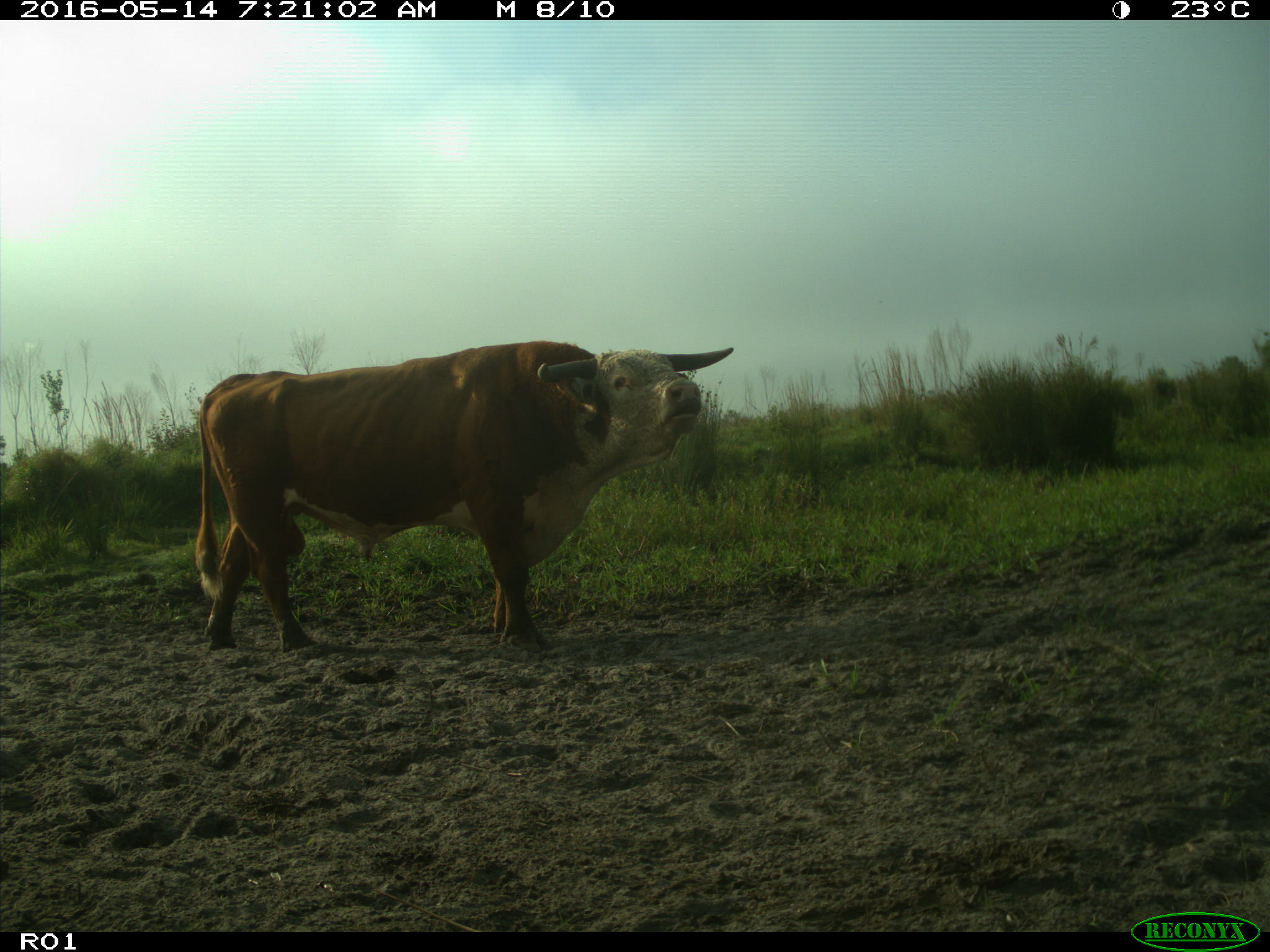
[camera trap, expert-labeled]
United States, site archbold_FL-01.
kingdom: Animalia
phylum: Chordata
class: Mammalia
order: Artiodactyla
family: Bovidae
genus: Bos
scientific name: Bos taurus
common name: domestic cow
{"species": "Bos taurus (domestic cow)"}